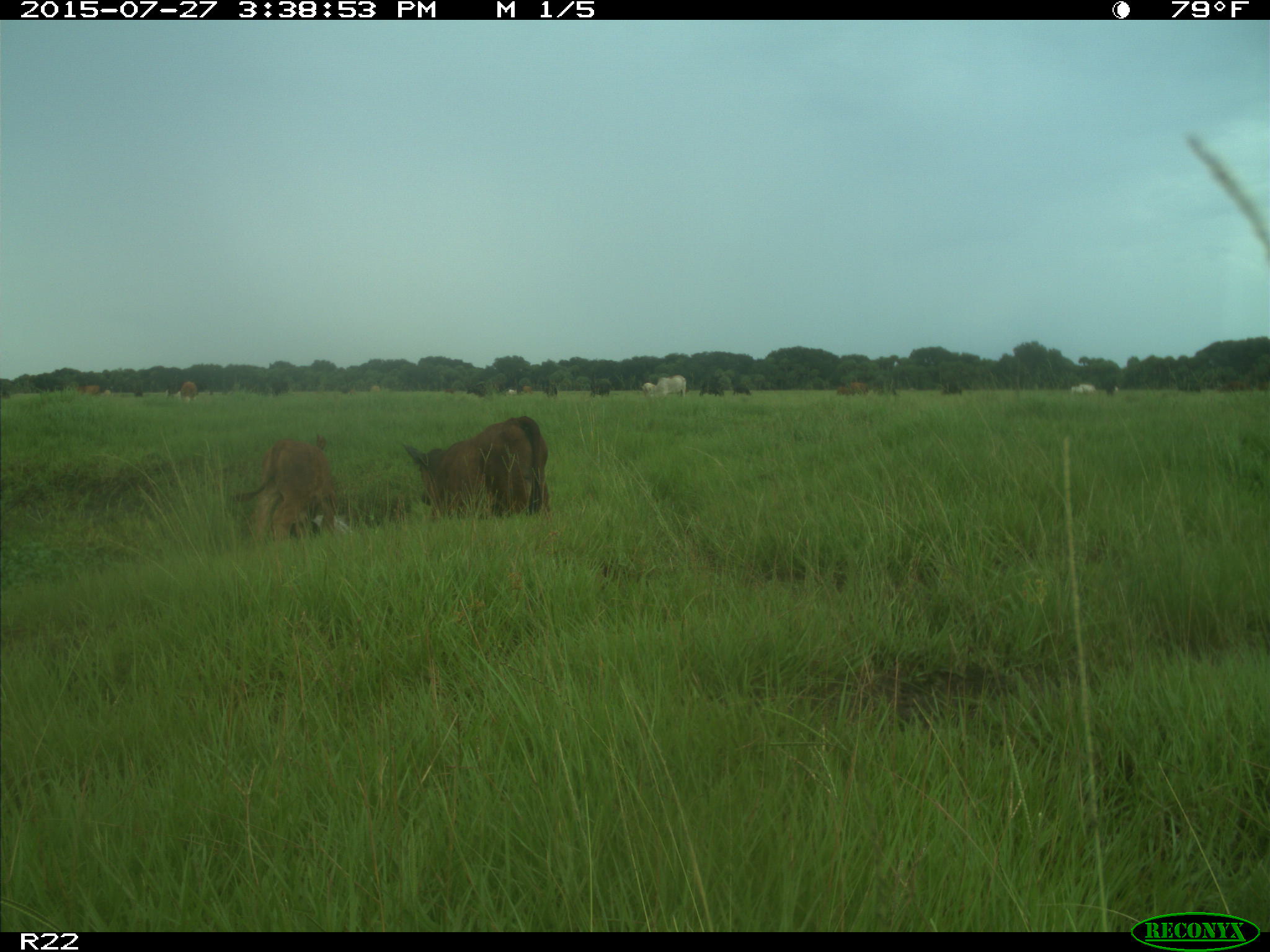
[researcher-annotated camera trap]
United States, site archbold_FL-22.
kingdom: Animalia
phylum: Chordata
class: Mammalia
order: Artiodactyla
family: Bovidae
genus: Bos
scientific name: Bos taurus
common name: domestic cow